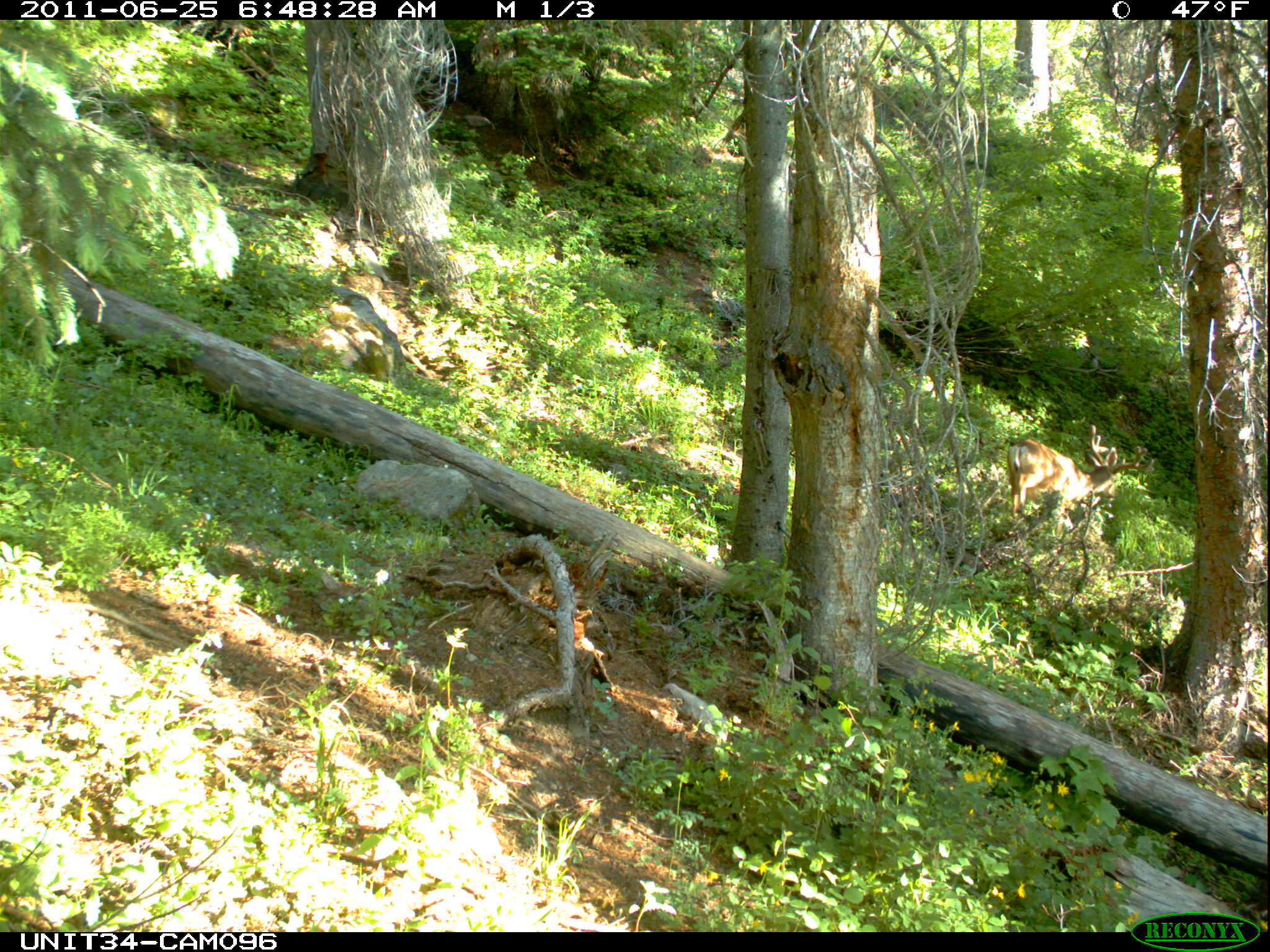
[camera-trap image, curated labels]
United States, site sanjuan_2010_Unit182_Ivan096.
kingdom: Animalia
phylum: Chordata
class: Mammalia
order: Artiodactyla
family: Cervidae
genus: Odocoileus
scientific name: Odocoileus hemionus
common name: mule deer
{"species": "Odocoileus hemionus (mule deer)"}